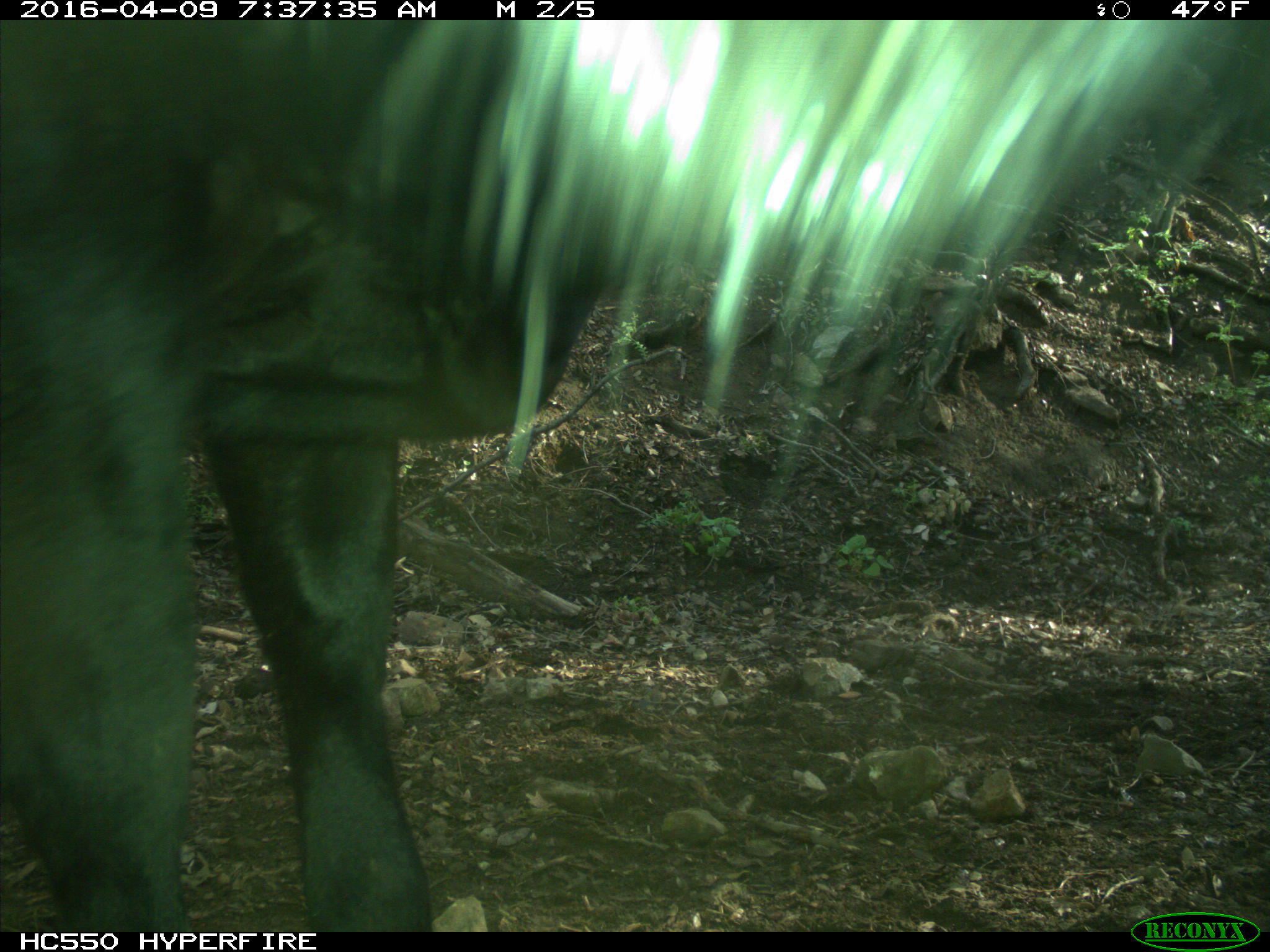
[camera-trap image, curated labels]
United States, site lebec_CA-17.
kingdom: Animalia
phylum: Chordata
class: Mammalia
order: Artiodactyla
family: Bovidae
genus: Bos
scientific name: Bos taurus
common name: domestic cow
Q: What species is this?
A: Bos taurus (domestic cow).